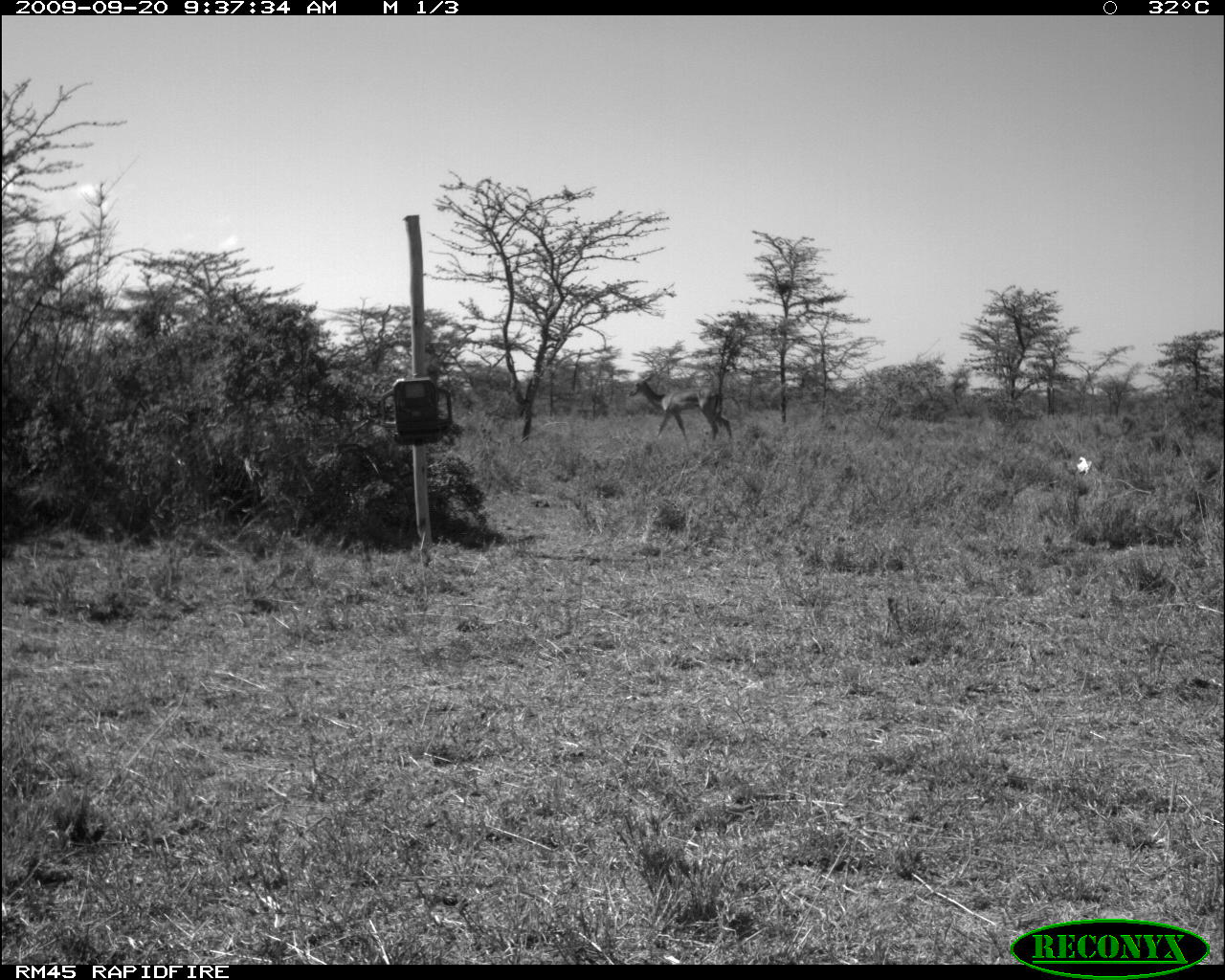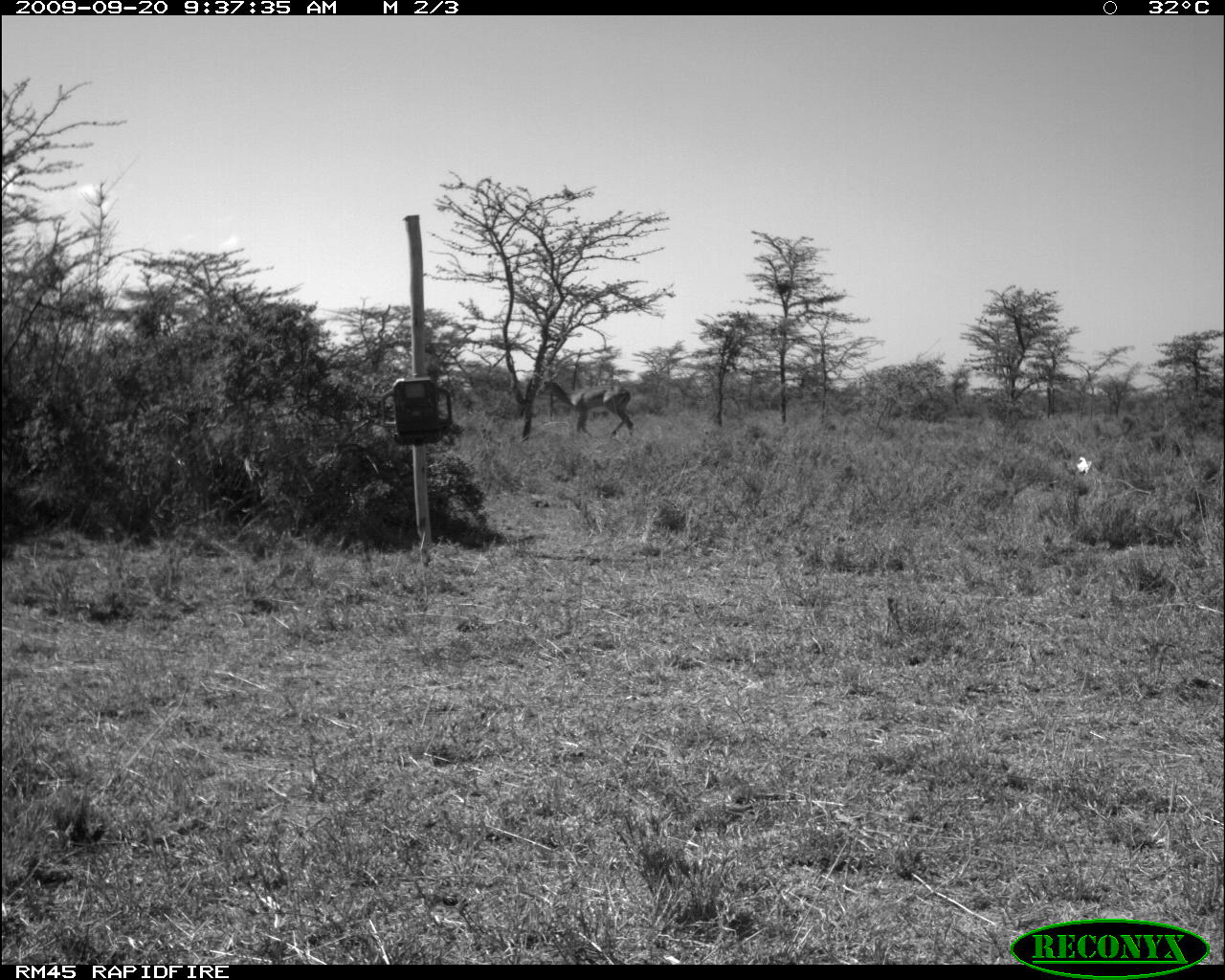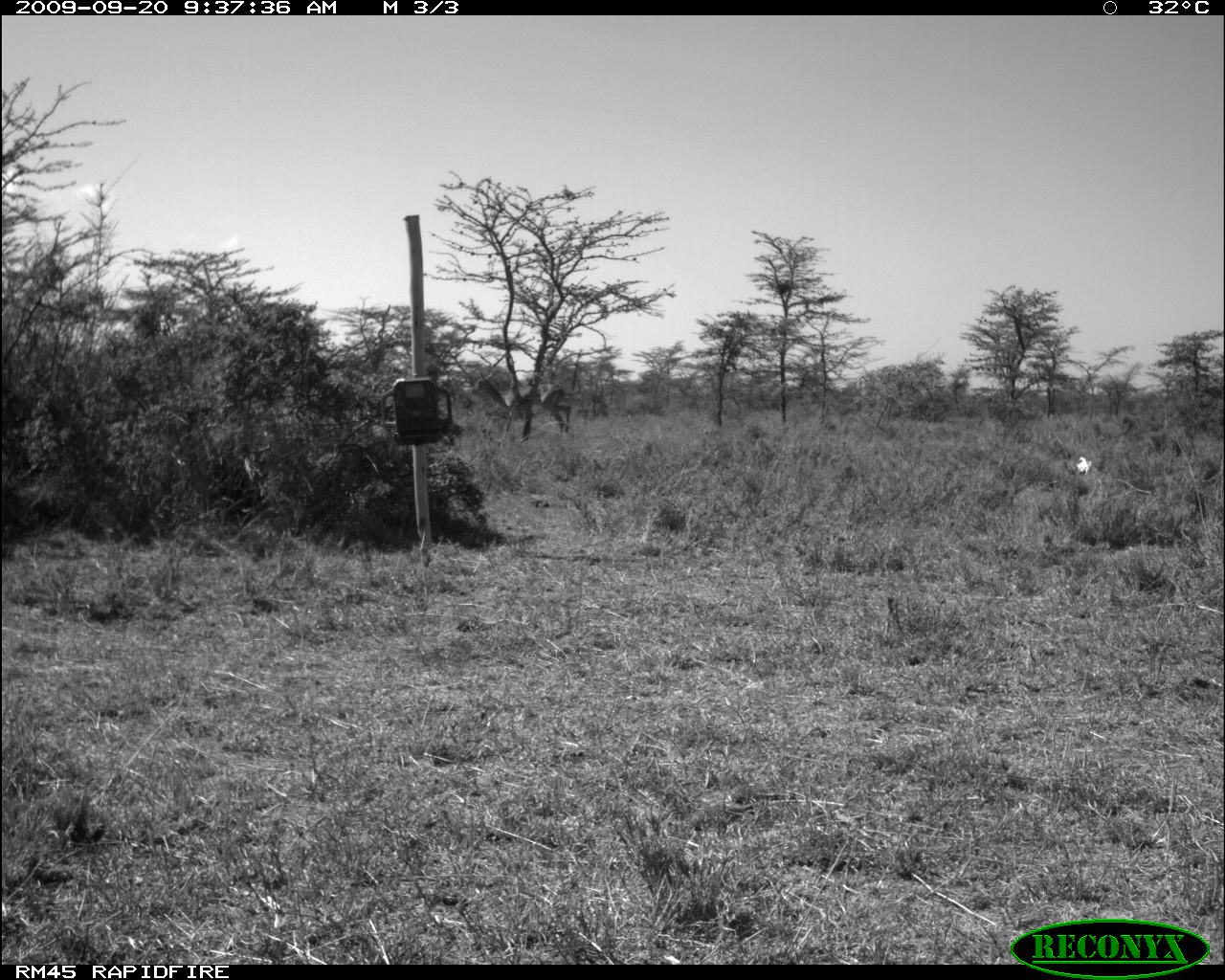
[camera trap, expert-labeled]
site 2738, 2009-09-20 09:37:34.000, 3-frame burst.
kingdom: Animalia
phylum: Chordata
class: Mammalia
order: Artiodactyla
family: Bovidae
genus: Aepyceros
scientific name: Aepyceros melampus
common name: impala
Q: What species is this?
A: Aepyceros melampus (impala).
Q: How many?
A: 1.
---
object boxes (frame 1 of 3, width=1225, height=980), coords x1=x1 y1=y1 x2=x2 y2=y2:
aepyceros melampus: x1=628 y1=373 x2=732 y2=445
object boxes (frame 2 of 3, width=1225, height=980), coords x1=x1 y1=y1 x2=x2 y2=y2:
aepyceros melampus: x1=536 y1=370 x2=634 y2=433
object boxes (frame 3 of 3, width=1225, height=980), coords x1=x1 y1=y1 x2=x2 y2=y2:
aepyceros melampus: x1=468 y1=370 x2=570 y2=430